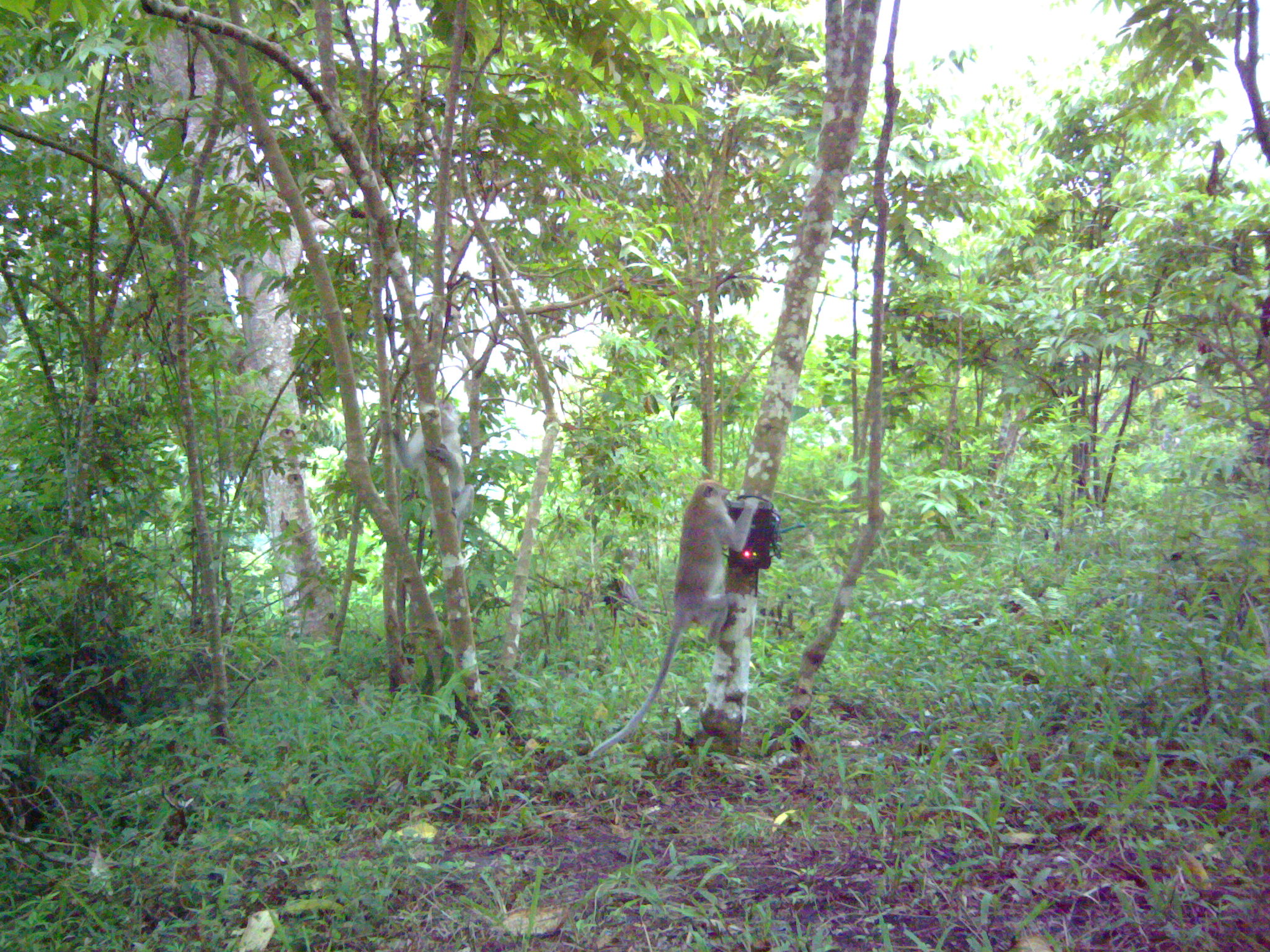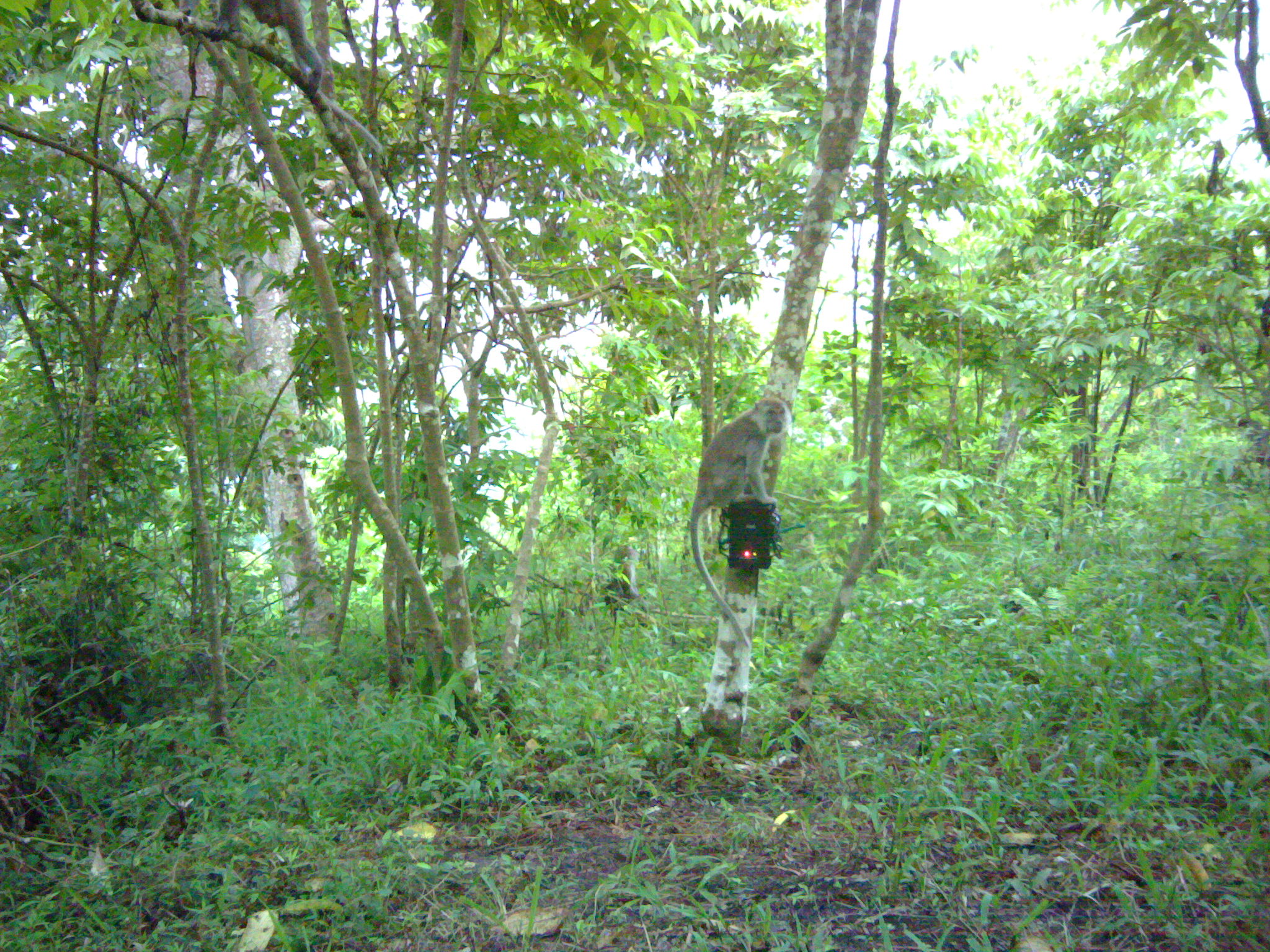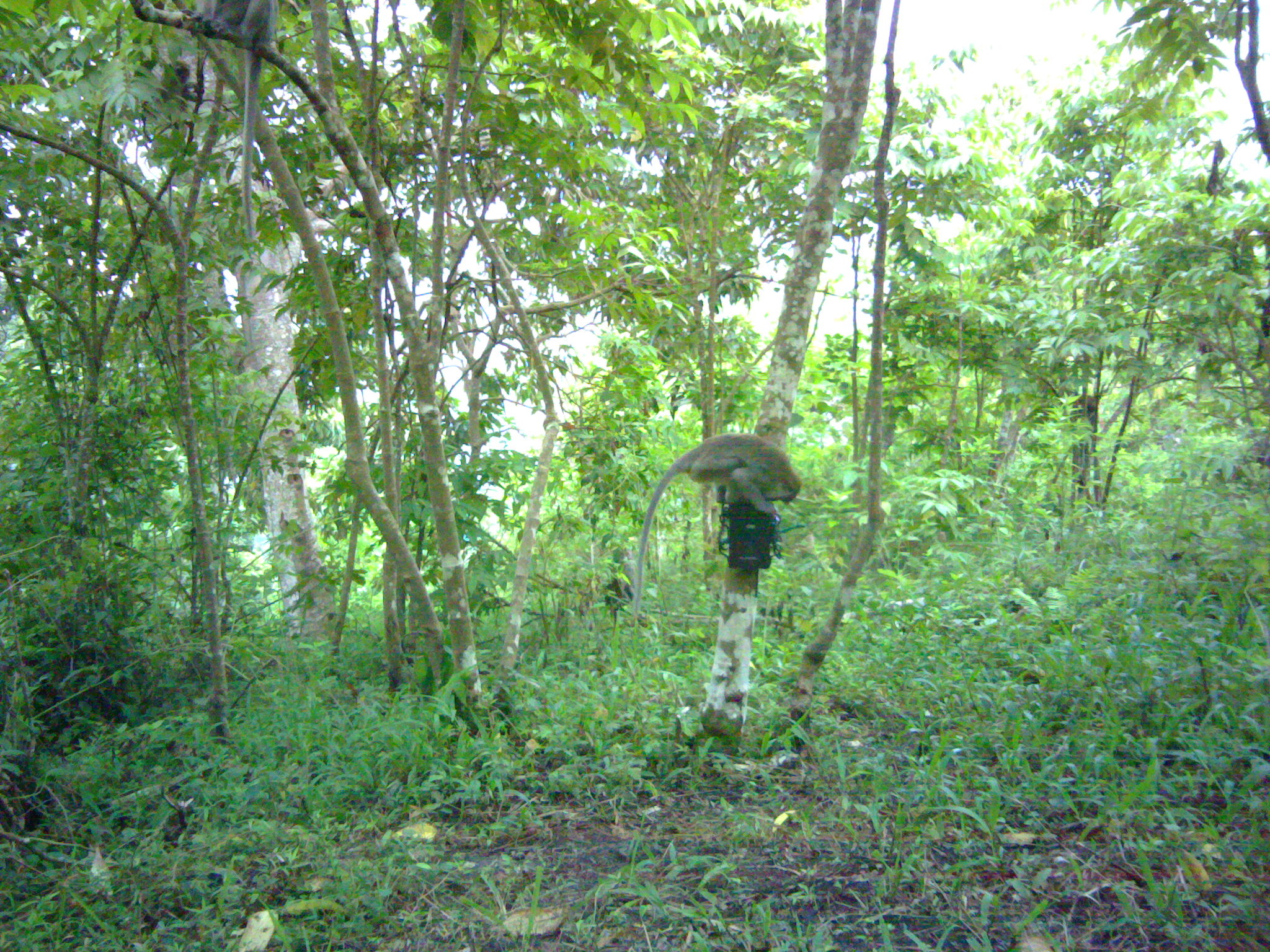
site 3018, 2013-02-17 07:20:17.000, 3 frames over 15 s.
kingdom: Animalia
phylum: Chordata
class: Mammalia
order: Primates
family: Cercopithecidae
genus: Macaca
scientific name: Macaca fascicularis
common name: crab-eating macaque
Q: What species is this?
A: Macaca fascicularis (crab-eating macaque).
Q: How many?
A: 2.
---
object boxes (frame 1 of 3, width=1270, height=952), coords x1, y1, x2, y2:
macaca fascicularis: 585, 475, 760, 755; 388, 395, 474, 541; 603, 544, 651, 636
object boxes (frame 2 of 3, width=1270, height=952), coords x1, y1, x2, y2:
macaca fascicularis: 162, 0, 386, 154; 686, 394, 793, 650; 602, 543, 641, 614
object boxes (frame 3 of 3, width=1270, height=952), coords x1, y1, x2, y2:
macaca fascicularis: 631, 431, 802, 615; 192, 0, 280, 244; 604, 547, 638, 635